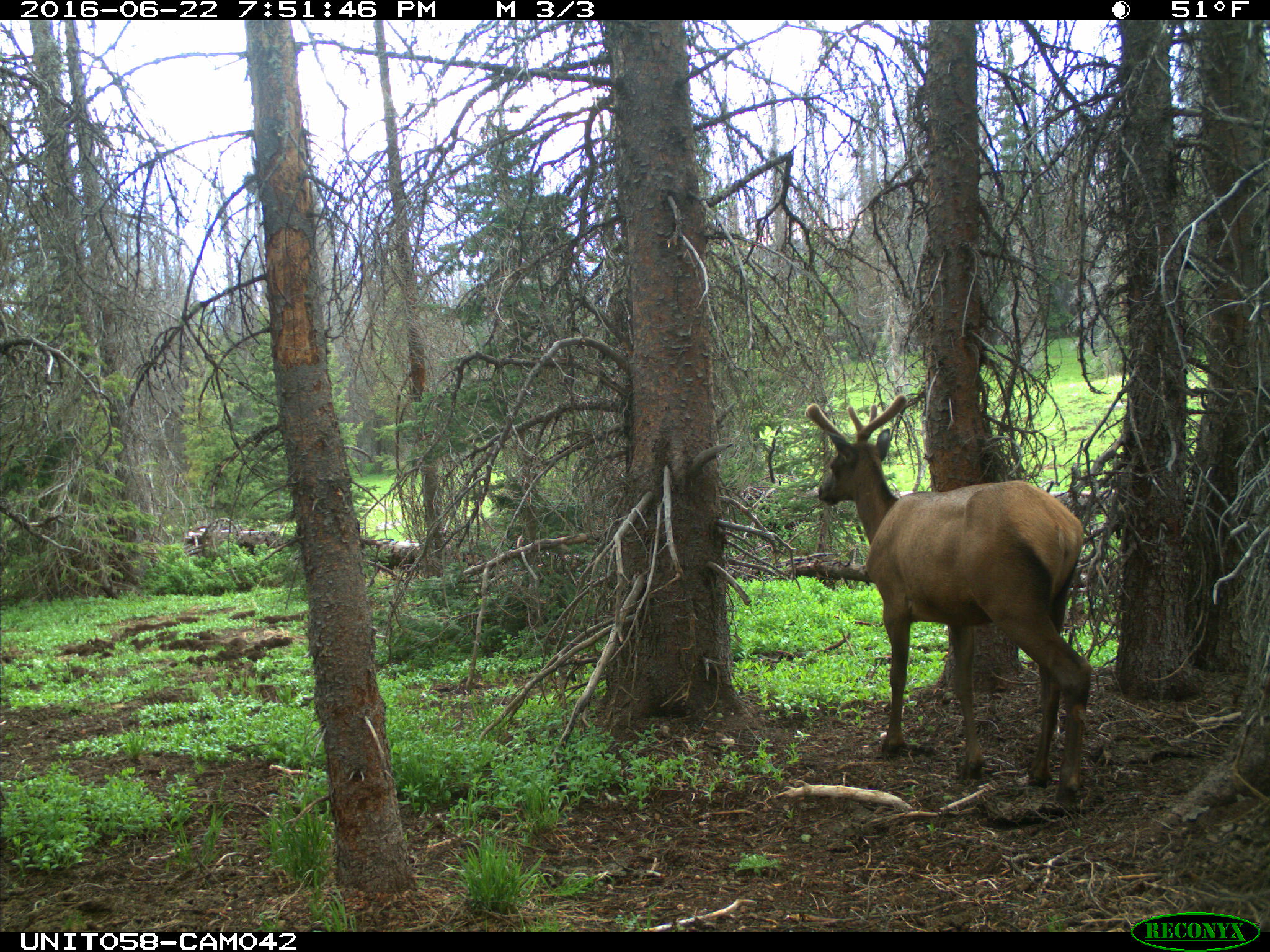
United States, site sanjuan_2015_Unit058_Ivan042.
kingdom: Animalia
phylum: Chordata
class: Mammalia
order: Artiodactyla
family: Cervidae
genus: Cervus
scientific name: Cervus elaphus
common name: red deer